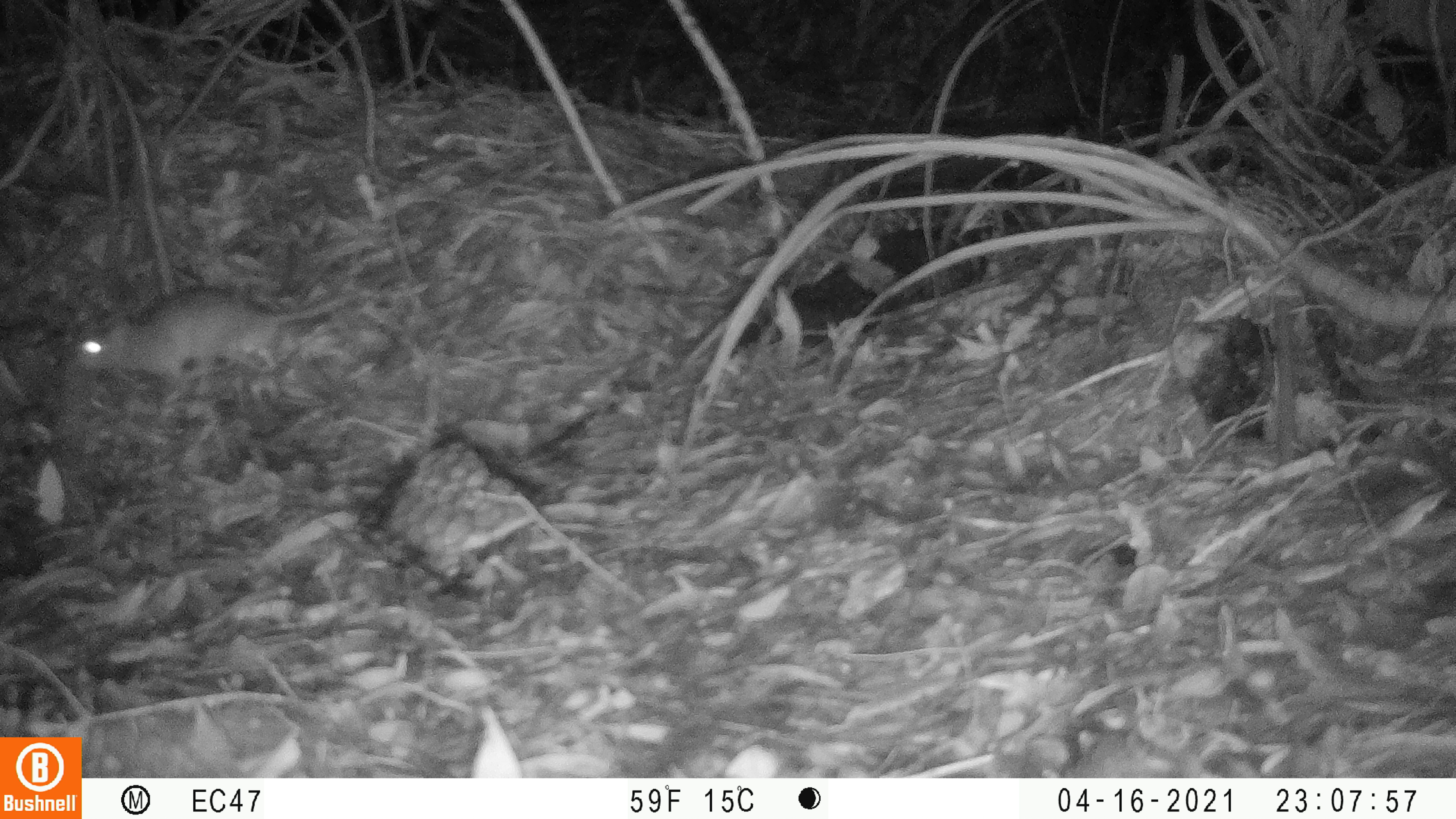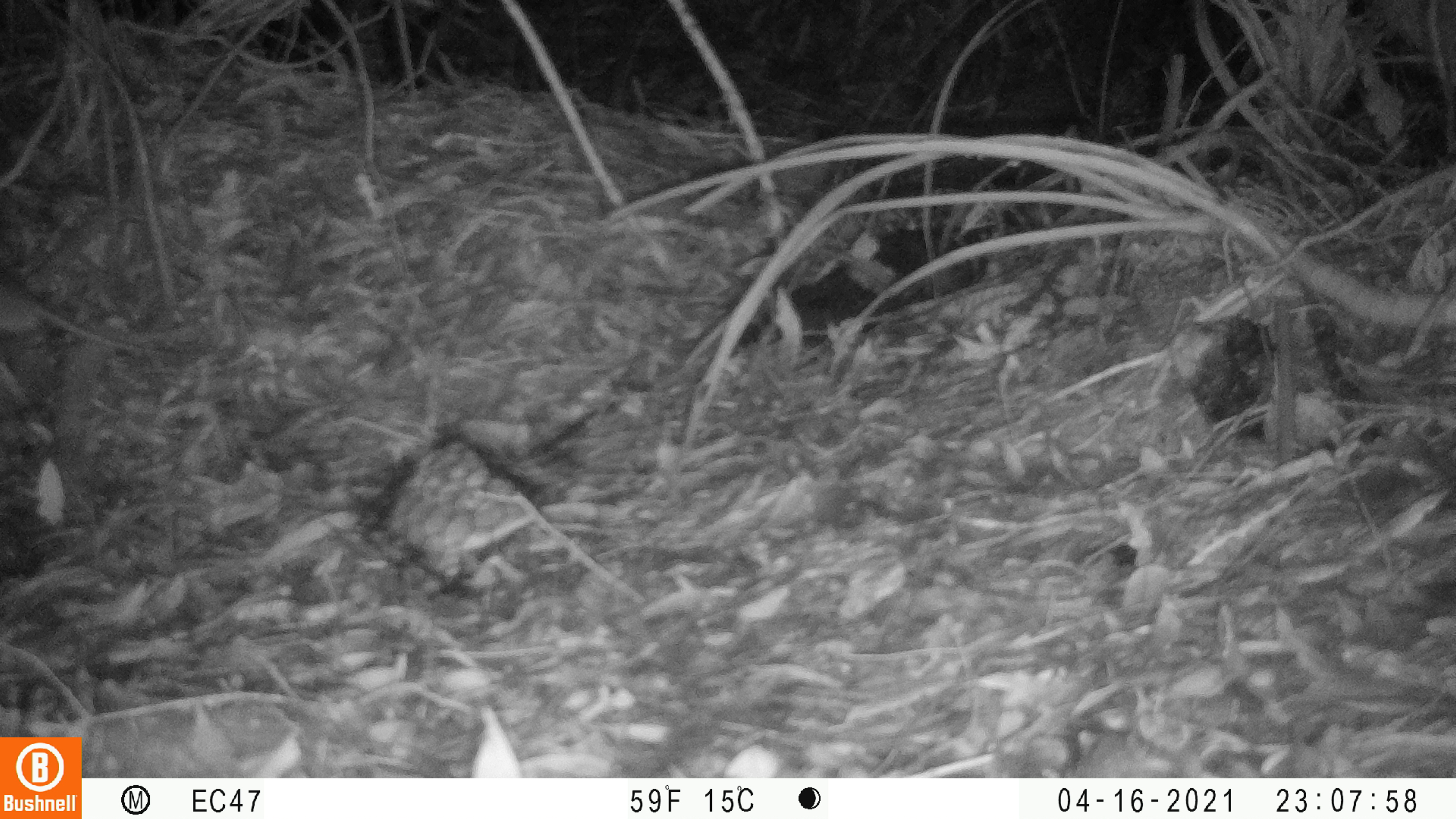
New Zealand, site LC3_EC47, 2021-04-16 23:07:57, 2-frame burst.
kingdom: Animalia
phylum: Chordata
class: Mammalia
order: Rodentia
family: Muridae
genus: Rattus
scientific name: Rattus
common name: rat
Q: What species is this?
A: Rat (Rattus).